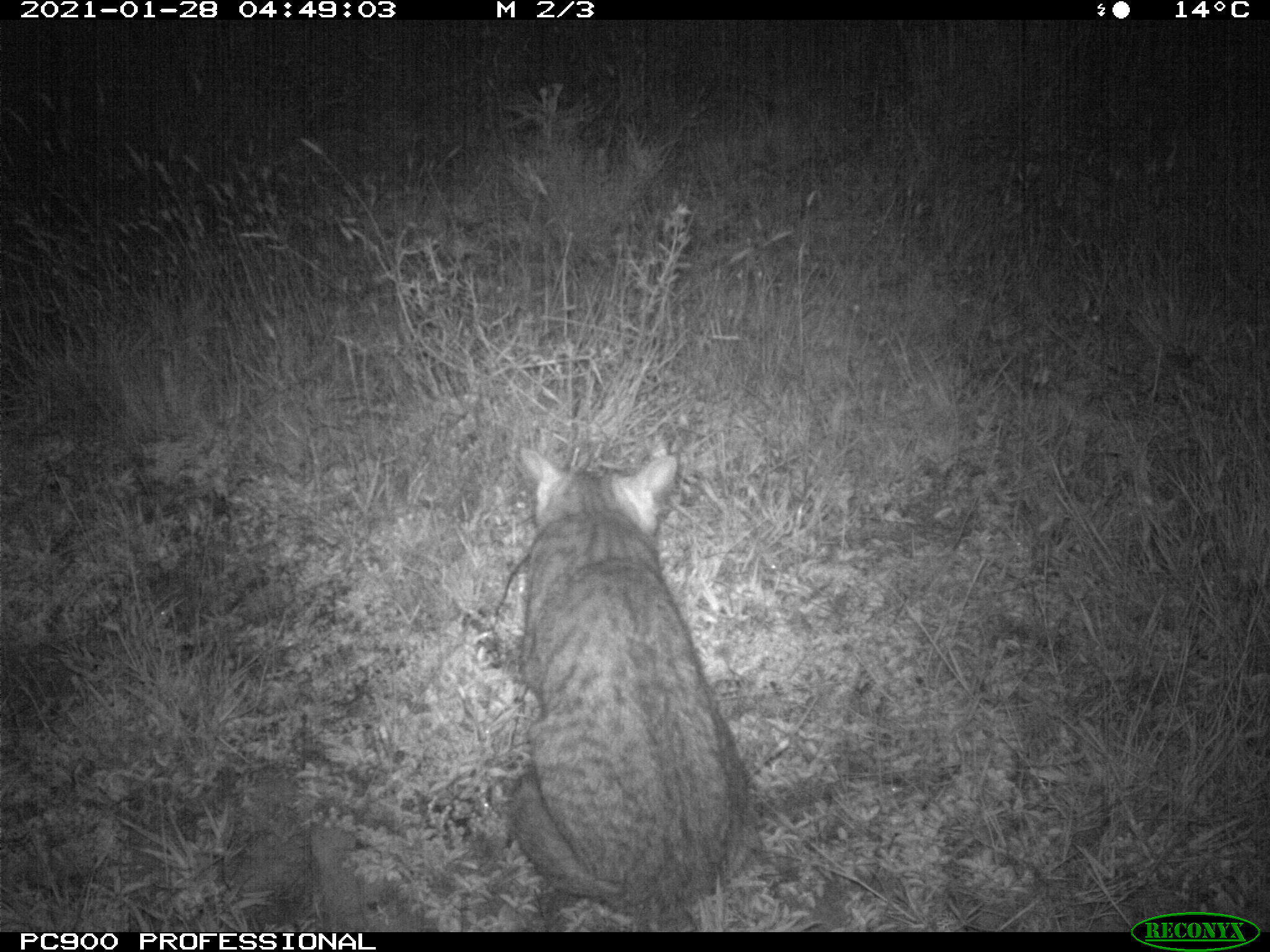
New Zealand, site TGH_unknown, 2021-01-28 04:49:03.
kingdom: Animalia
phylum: Chordata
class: Mammalia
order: Carnivora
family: Felidae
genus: Felis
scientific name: Felis catus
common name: domestic cat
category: cat